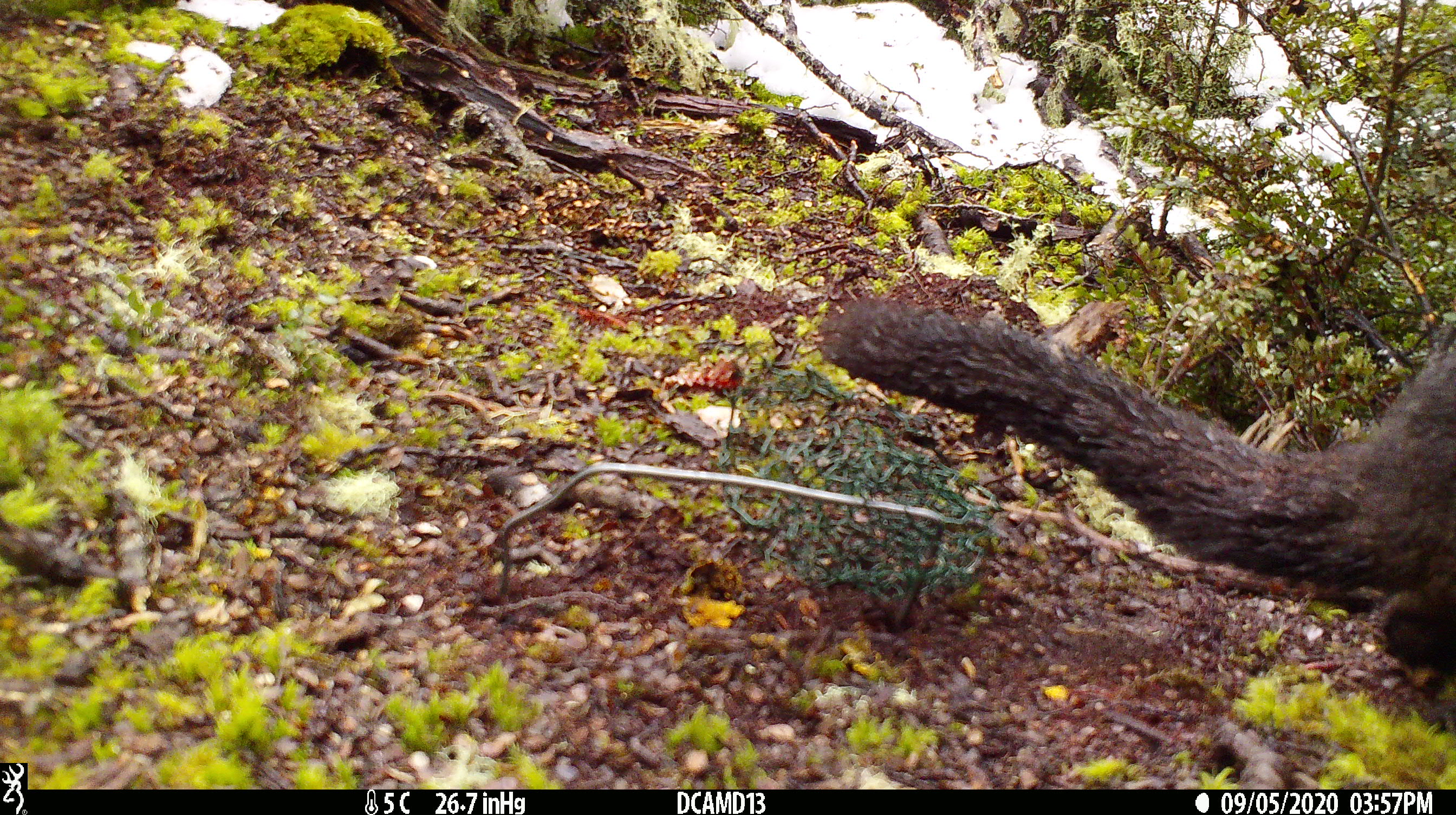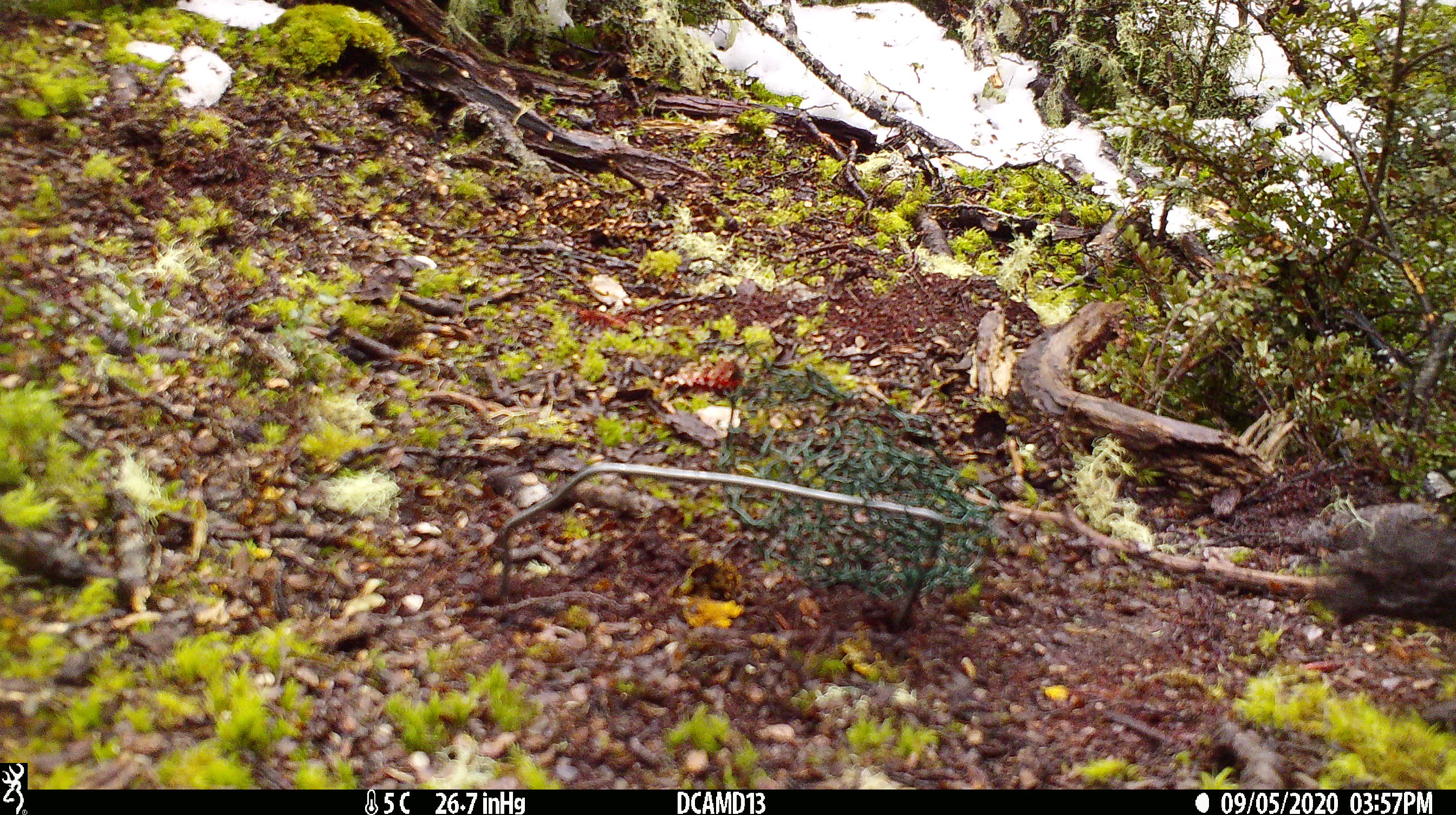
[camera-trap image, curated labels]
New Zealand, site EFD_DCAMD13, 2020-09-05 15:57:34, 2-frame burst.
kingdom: Animalia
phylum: Chordata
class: Mammalia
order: Diprotodontia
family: Phalangeridae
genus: Trichosurus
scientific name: Trichosurus vulpecula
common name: common brushtail possum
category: possum